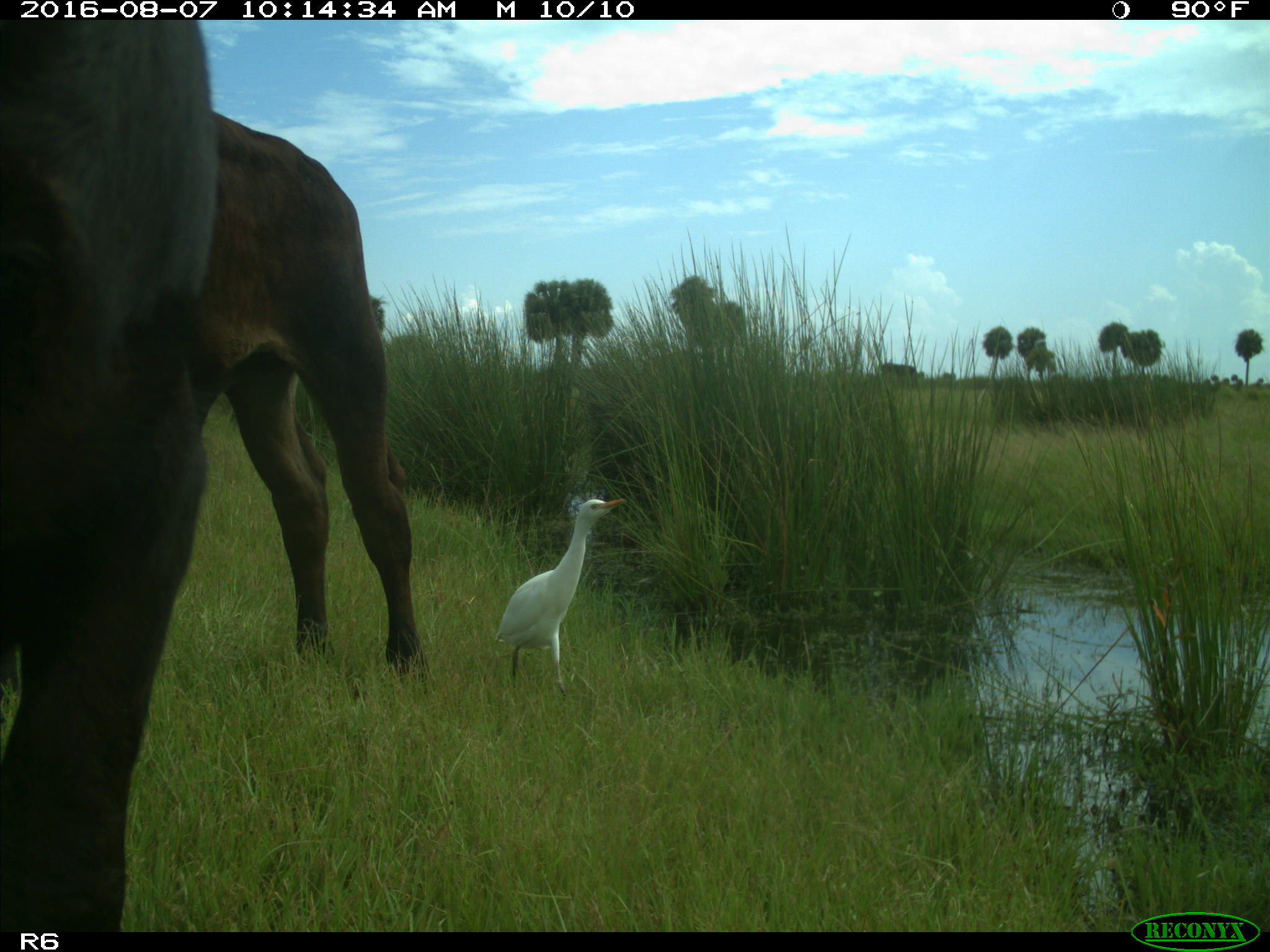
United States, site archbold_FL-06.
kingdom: Animalia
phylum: Chordata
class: Mammalia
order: Artiodactyla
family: Bovidae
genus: Bos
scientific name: Bos taurus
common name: domestic cow